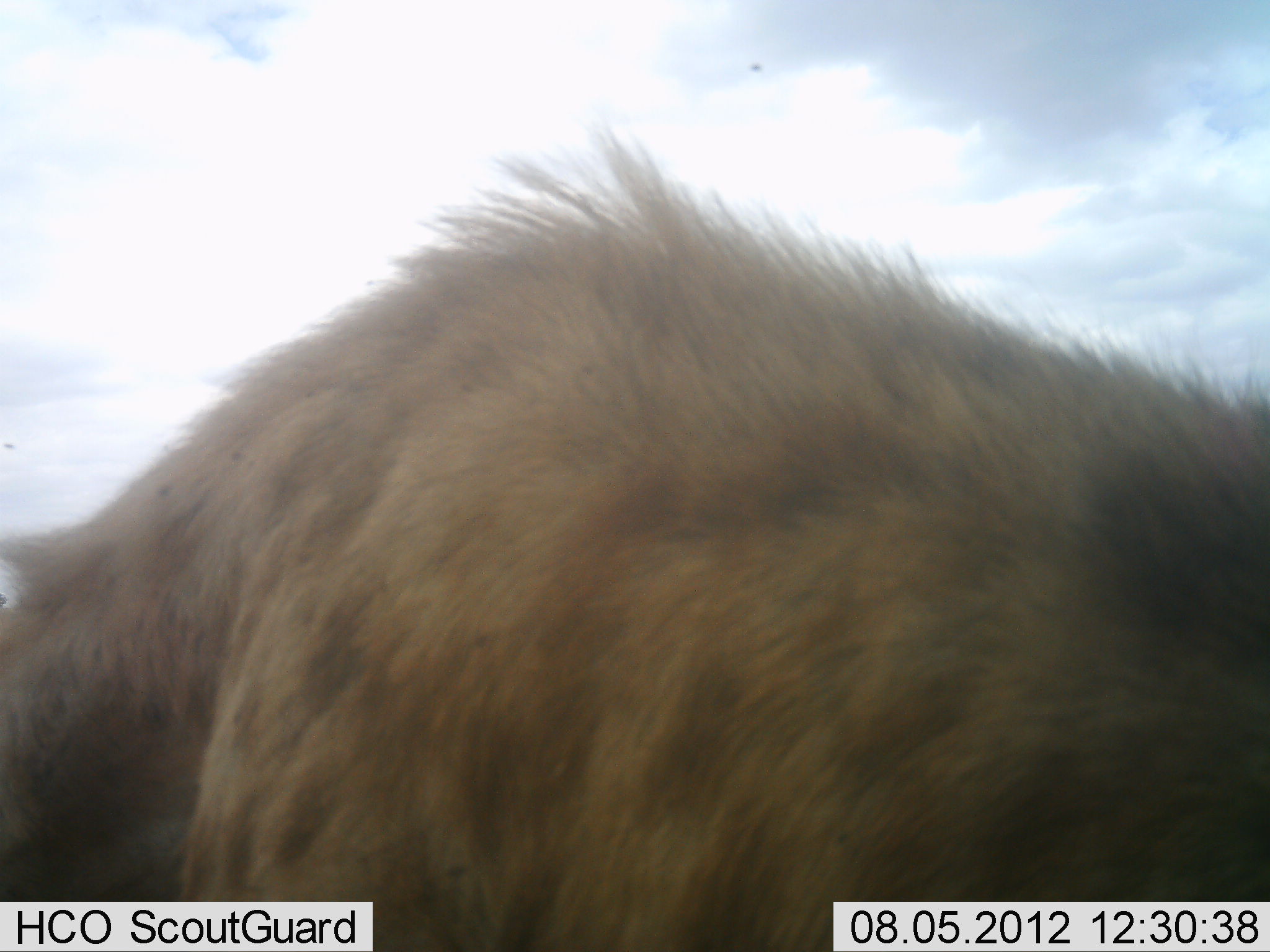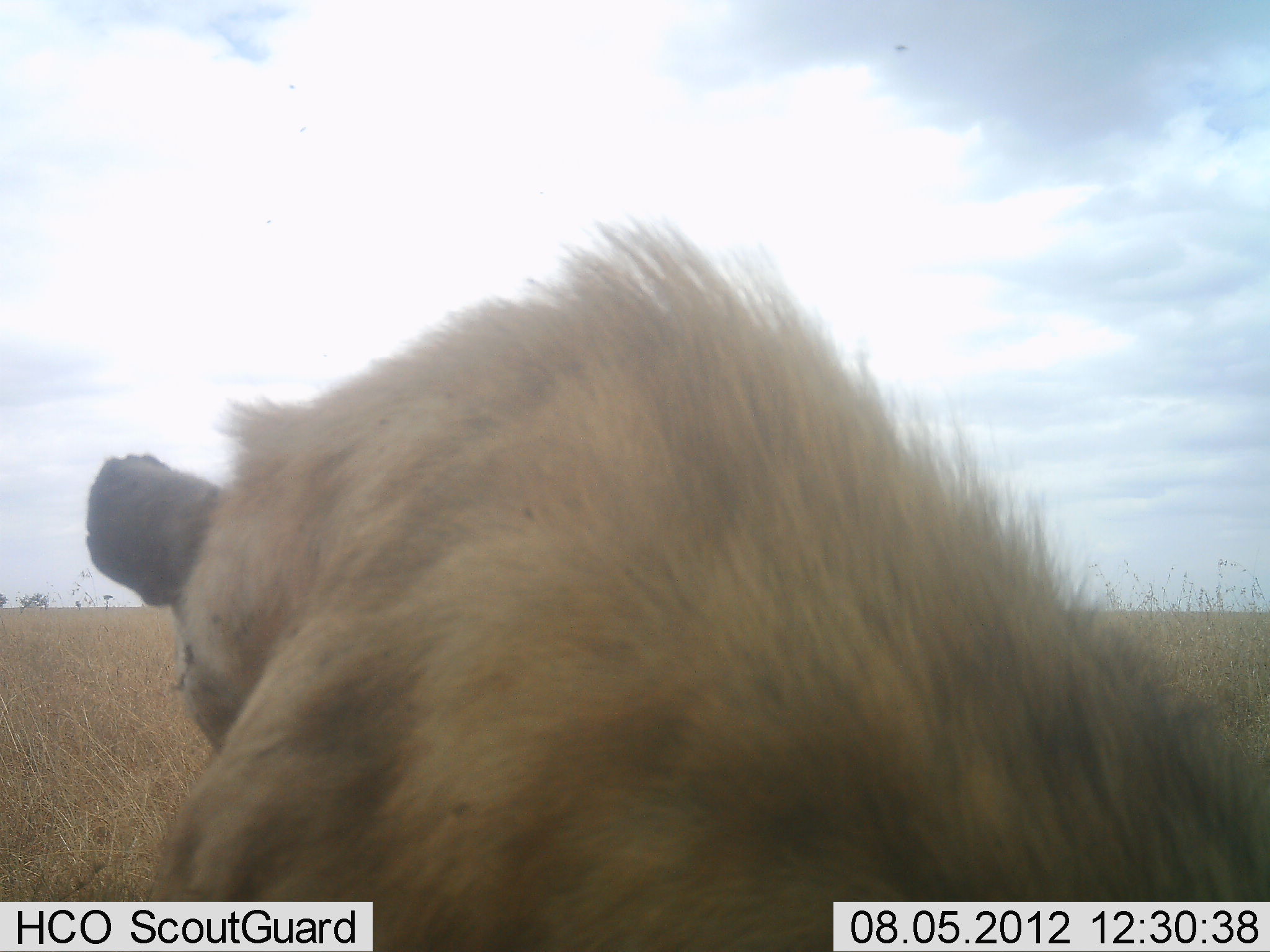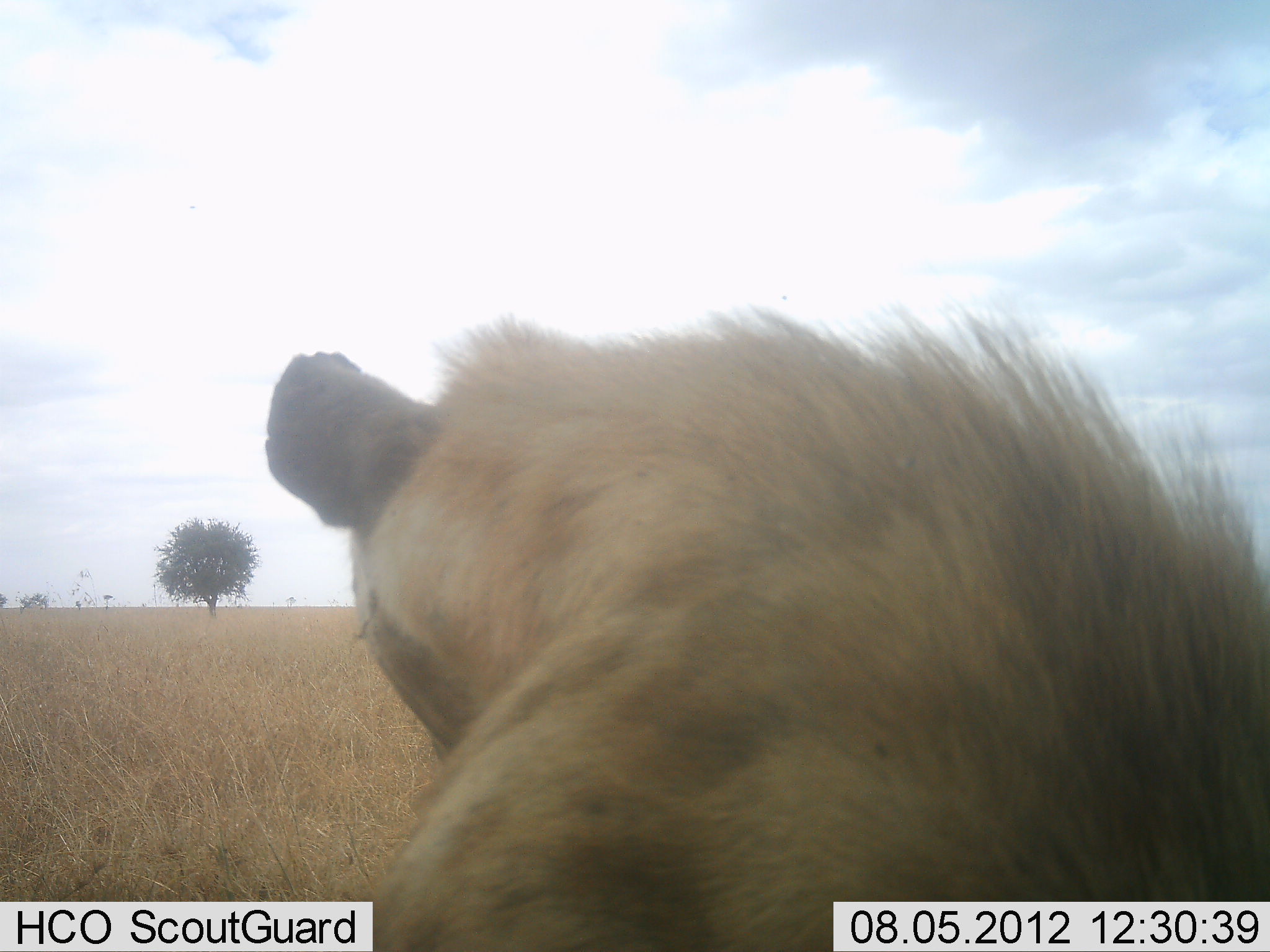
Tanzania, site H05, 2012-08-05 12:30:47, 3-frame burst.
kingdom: Animalia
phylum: Chordata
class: Mammalia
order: Carnivora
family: Hyaenidae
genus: Crocuta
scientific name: Crocuta crocuta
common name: spotted hyena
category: hyenaspotted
Hyenaspotted (spotted hyena) (Crocuta crocuta), count 1. Behavior (volunteer vote fractions): standing 10%, resting 50%, moving 40%, interacting 0%. Young present (vote fraction): 0%. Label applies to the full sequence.